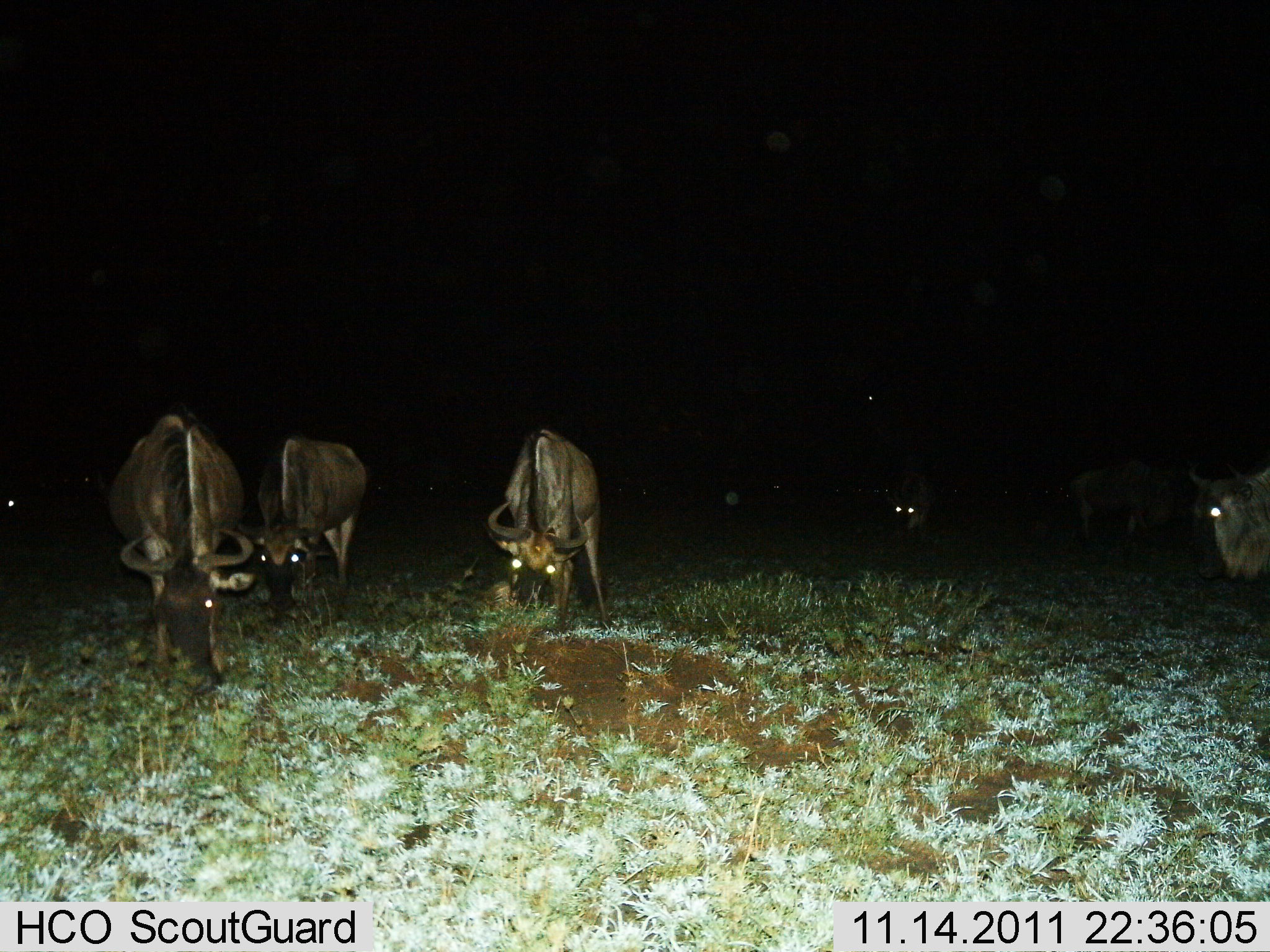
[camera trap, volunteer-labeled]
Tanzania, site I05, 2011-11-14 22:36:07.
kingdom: Animalia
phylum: Chordata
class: Mammalia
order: Artiodactyla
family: Bovidae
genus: Connochaetes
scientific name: Connochaetes taurinus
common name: blue wildebeest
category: wildebeest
Wildebeest (blue wildebeest) (Connochaetes taurinus), count 8. Behavior (volunteer vote fractions): standing 21%, resting 0%, moving 0%, interacting 0%. Young present (vote fraction): 0%. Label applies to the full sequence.